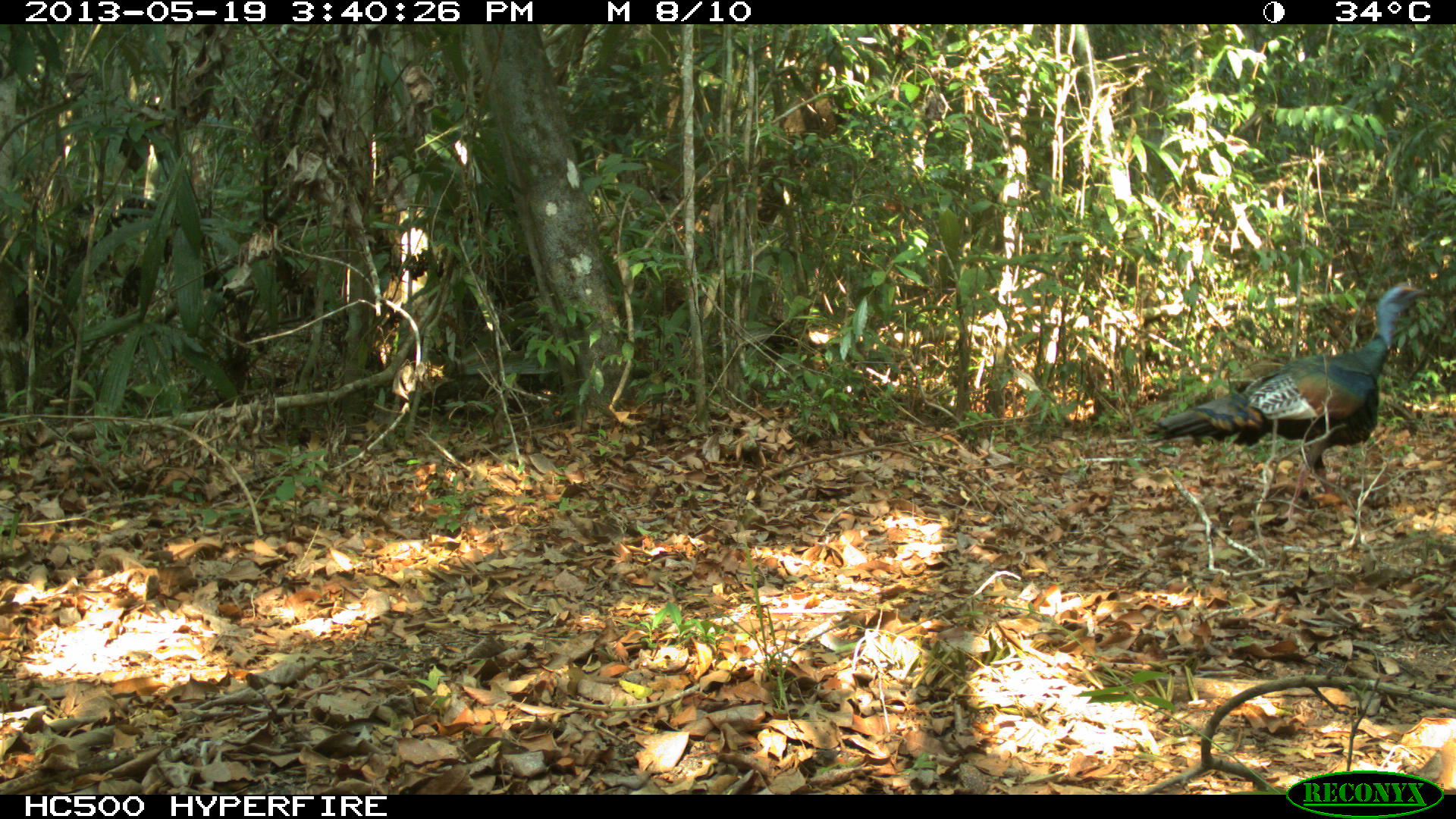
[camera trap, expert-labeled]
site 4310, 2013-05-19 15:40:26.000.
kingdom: Animalia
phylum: Chordata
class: Aves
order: Galliformes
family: Phasianidae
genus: Meleagris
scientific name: Meleagris ocellata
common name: ocellated turkey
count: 1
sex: male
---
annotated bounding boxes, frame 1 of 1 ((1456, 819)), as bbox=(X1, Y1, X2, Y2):
meleagris ocellata: bbox=(1143, 282, 1437, 526)